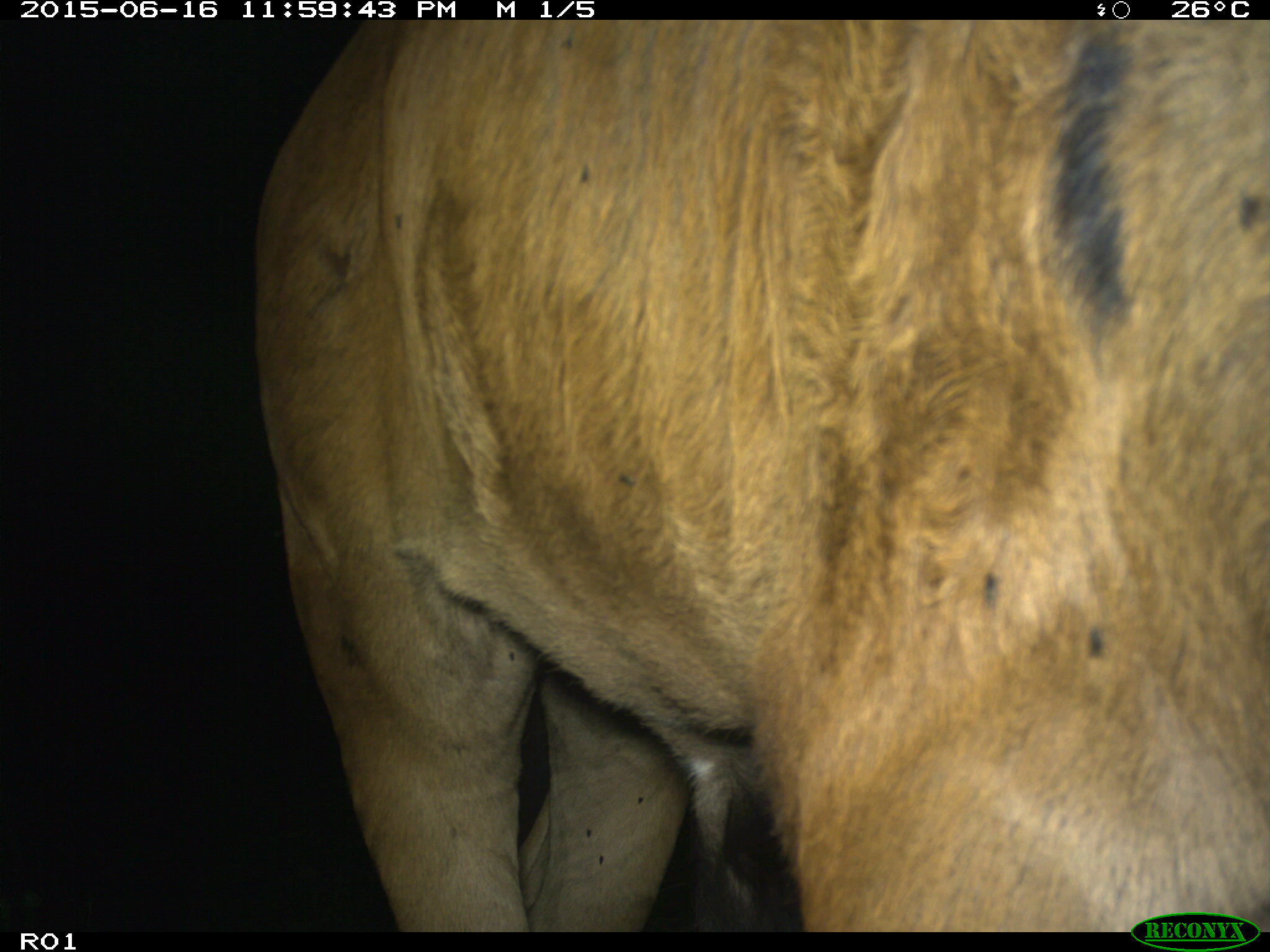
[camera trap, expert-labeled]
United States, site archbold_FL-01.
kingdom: Animalia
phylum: Chordata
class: Mammalia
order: Artiodactyla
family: Bovidae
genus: Bos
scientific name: Bos taurus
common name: domestic cow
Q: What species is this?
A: Bos taurus (domestic cow).